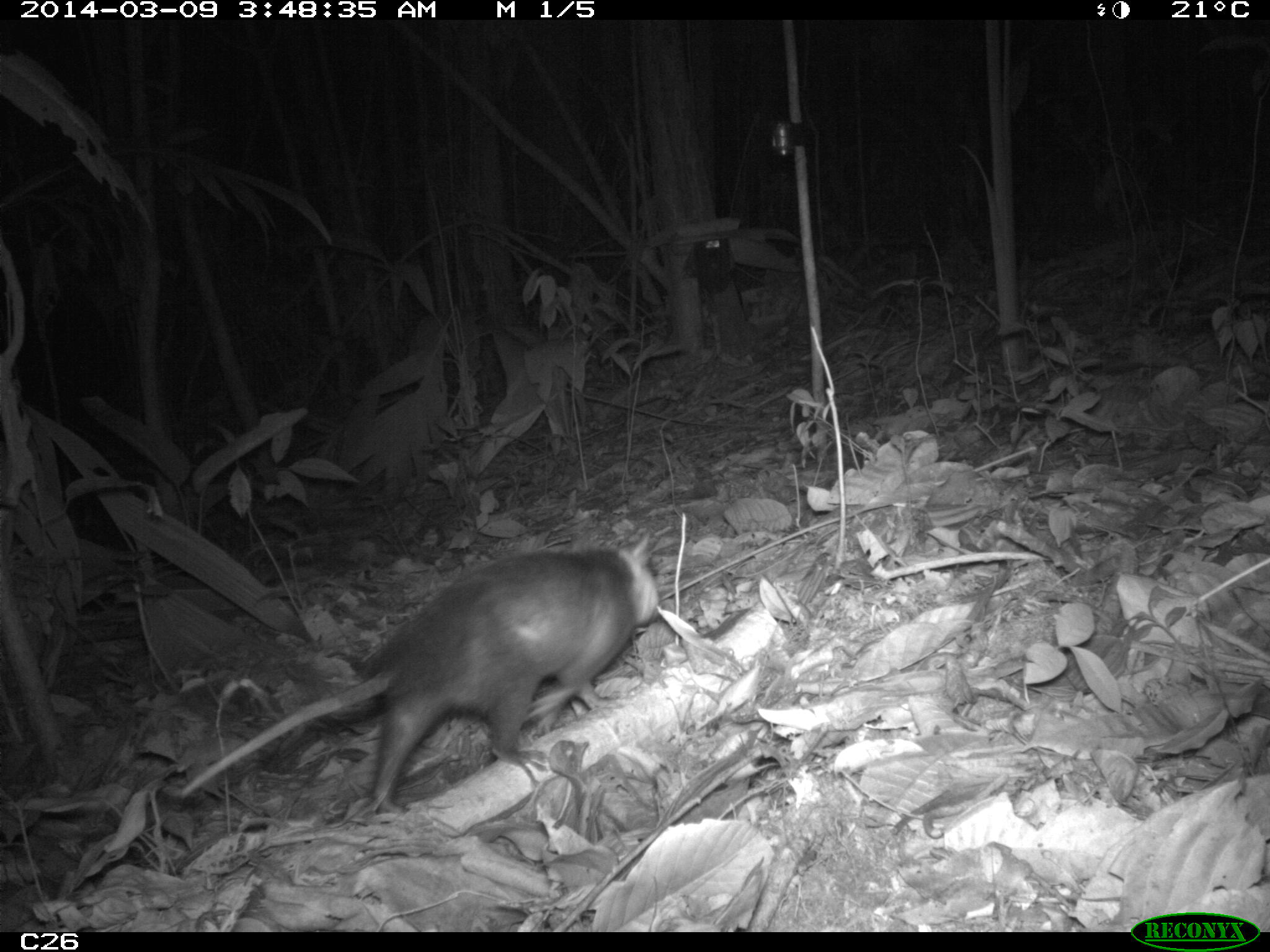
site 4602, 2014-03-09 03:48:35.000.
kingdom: Animalia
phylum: Chordata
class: Mammalia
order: Didelphimorphia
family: Didelphidae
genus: Didelphis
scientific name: Didelphis imperfecta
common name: guianan white-eared opossum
Didelphis imperfecta (guianan white-eared opossum), count 1, age adult, sex female.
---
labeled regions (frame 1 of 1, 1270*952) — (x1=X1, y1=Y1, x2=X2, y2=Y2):
didelphis imperfecta: (x1=179, y1=532, x2=661, y2=812)